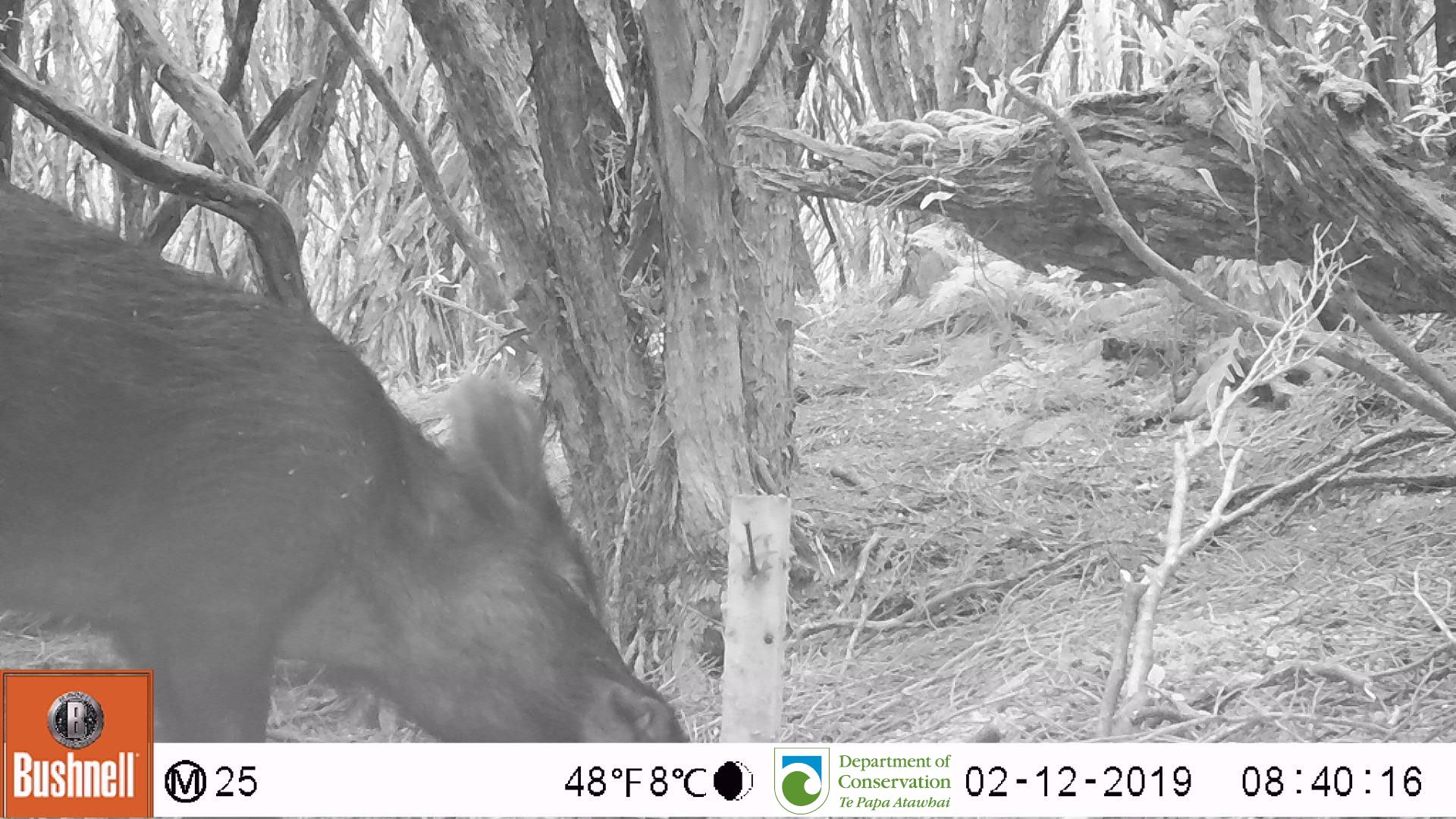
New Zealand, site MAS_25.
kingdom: Animalia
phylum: Chordata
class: Mammalia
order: Artiodactyla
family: Suidae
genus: Sus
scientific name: Sus scrofa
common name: pig